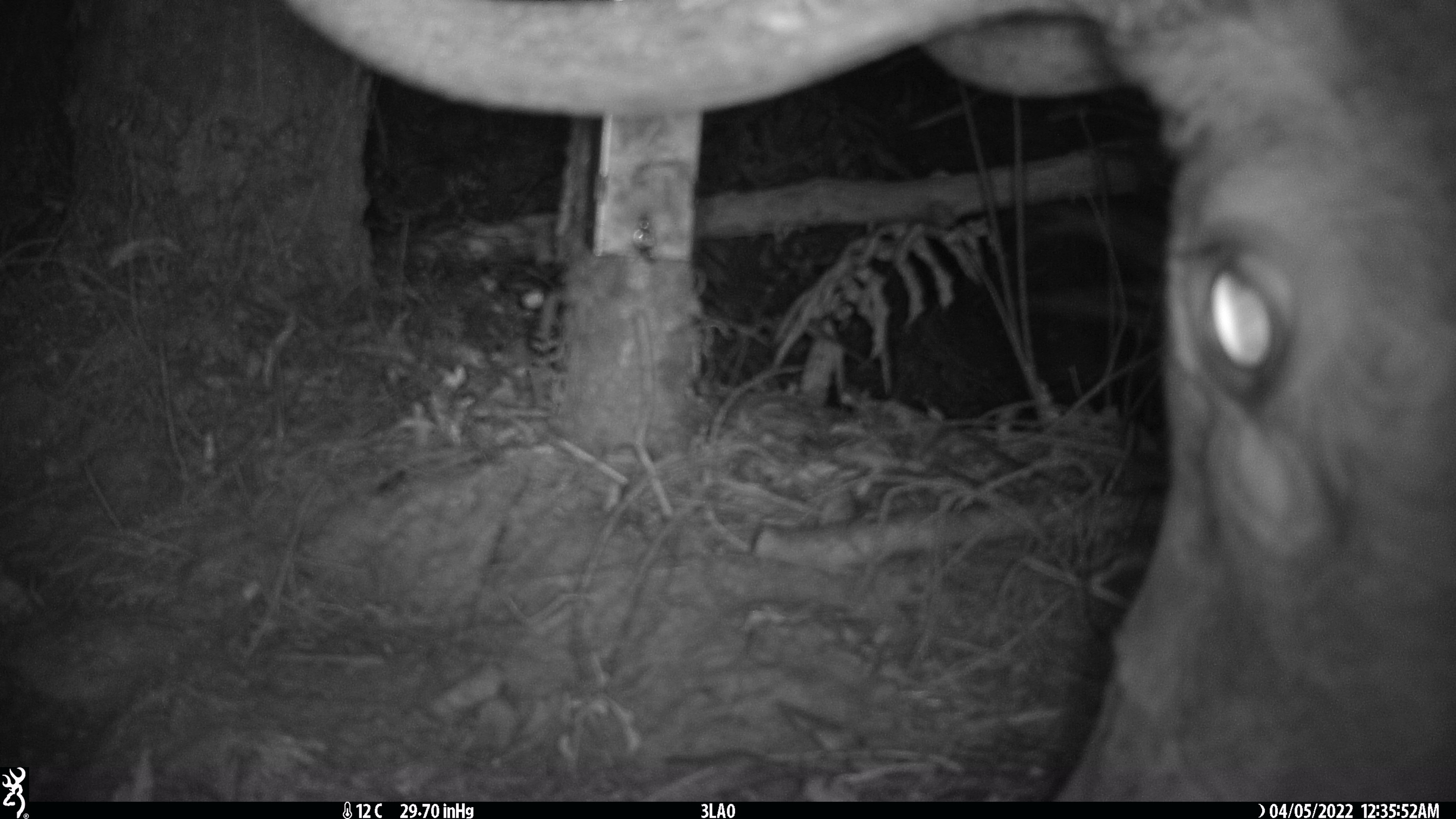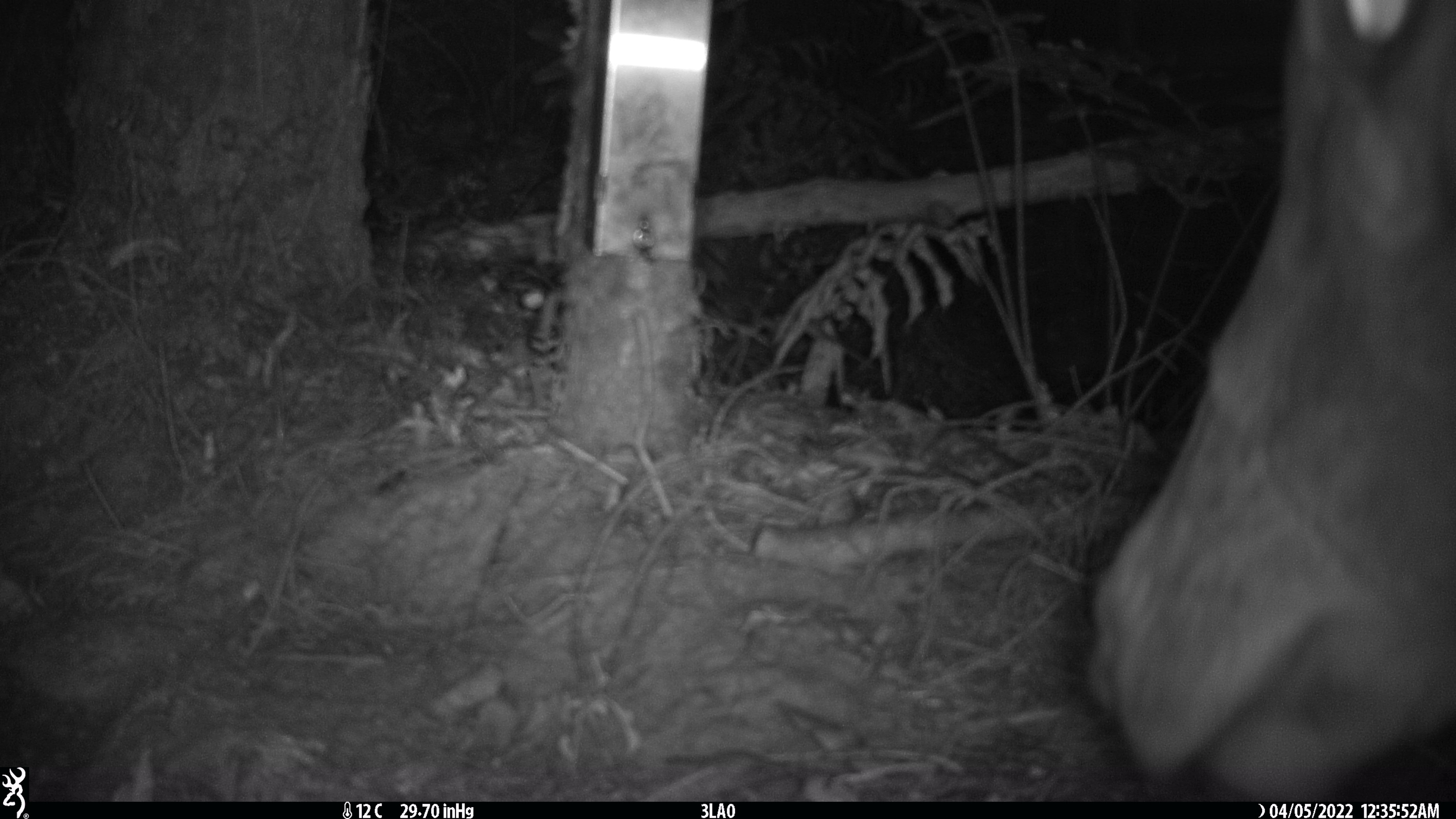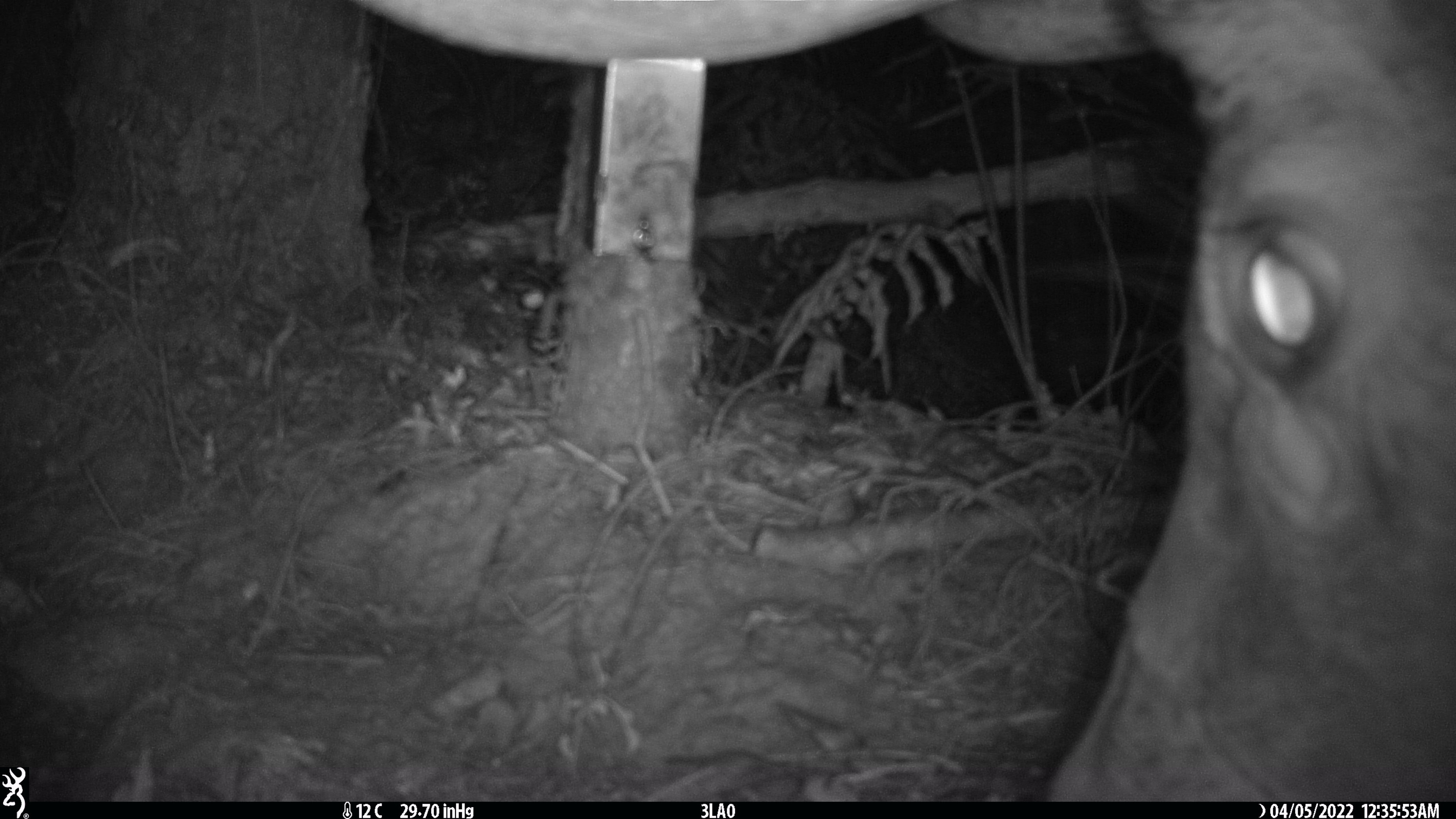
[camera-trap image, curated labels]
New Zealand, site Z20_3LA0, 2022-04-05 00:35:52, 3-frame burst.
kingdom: Animalia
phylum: Chordata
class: Mammalia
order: Artiodactyla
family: Cervidae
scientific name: Cervidae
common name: deer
Deer (Cervidae).